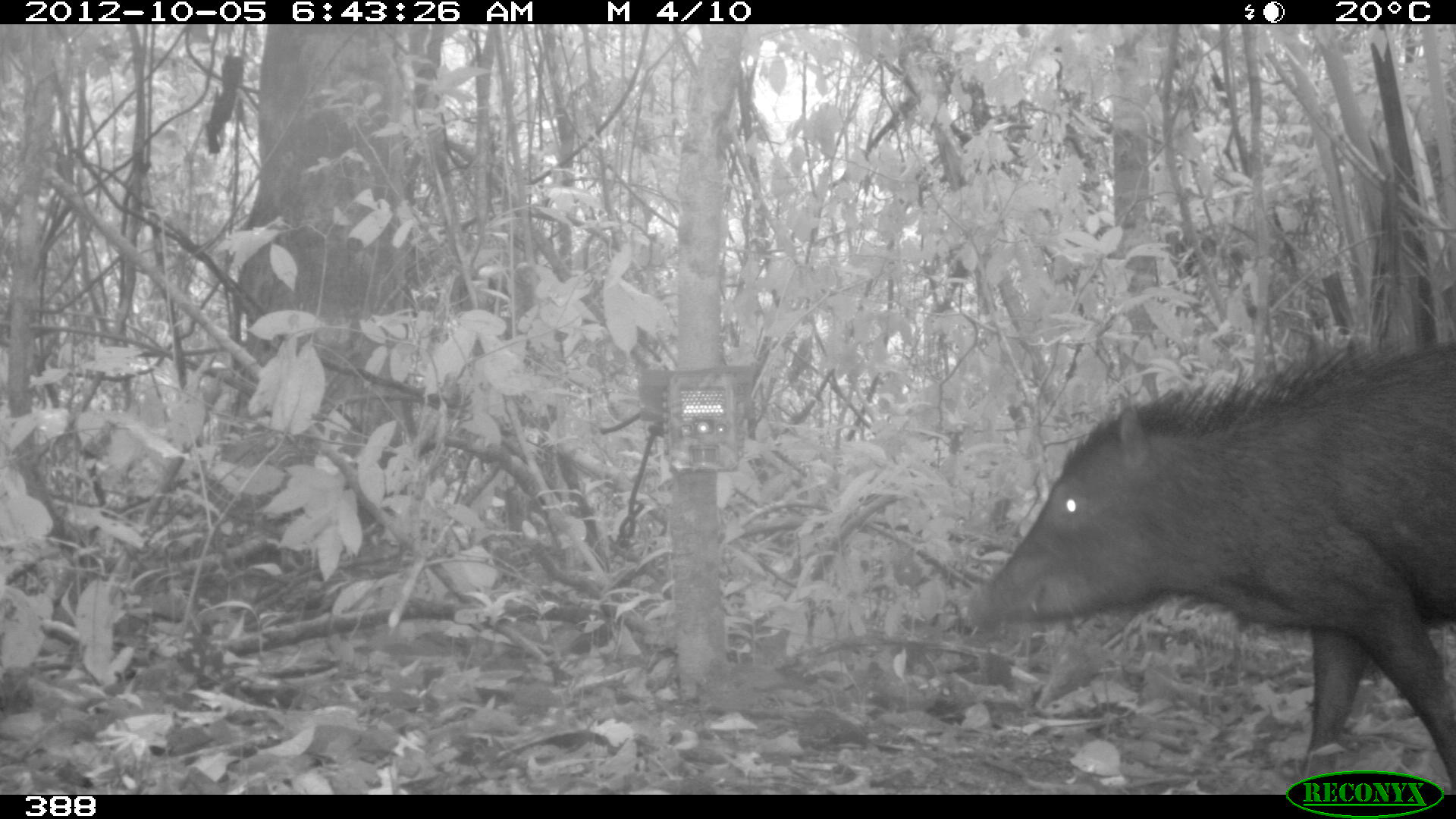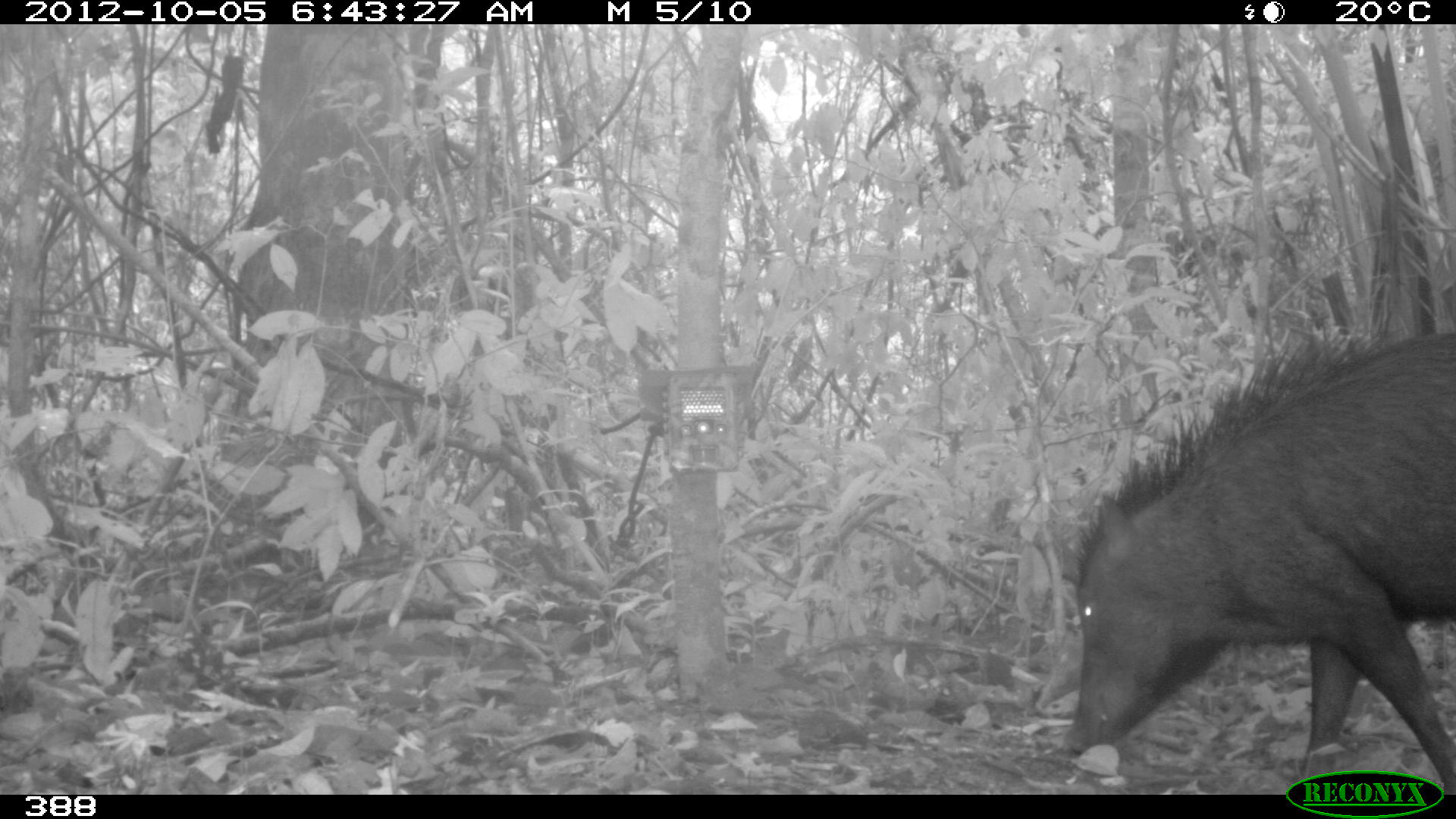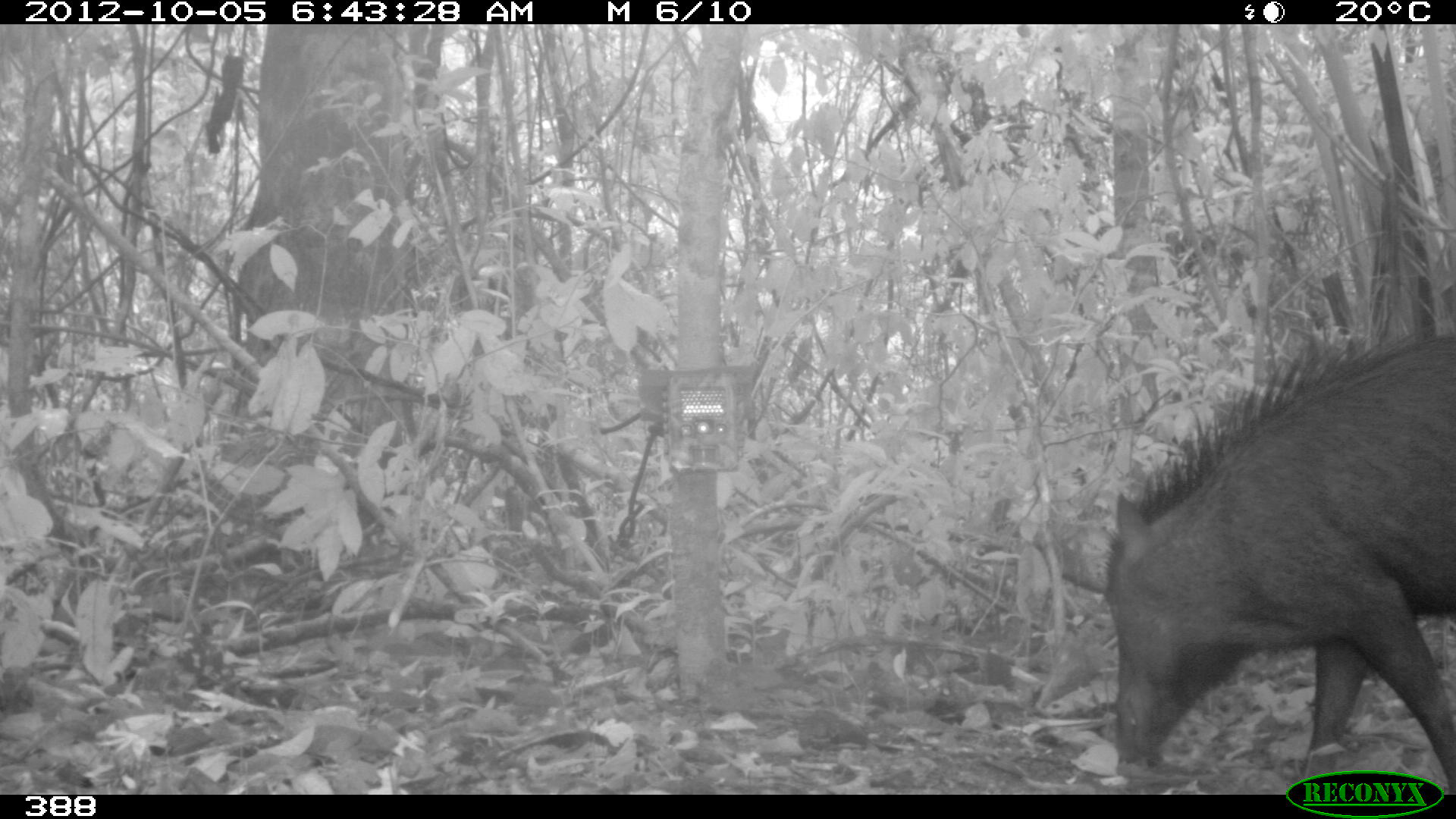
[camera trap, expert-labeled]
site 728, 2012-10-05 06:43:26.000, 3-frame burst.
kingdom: Animalia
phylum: Chordata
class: Mammalia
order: Artiodactyla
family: Tayassuidae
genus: Tayassu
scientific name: Tayassu pecari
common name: white-lipped peccary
Tayassu pecari (white-lipped peccary).